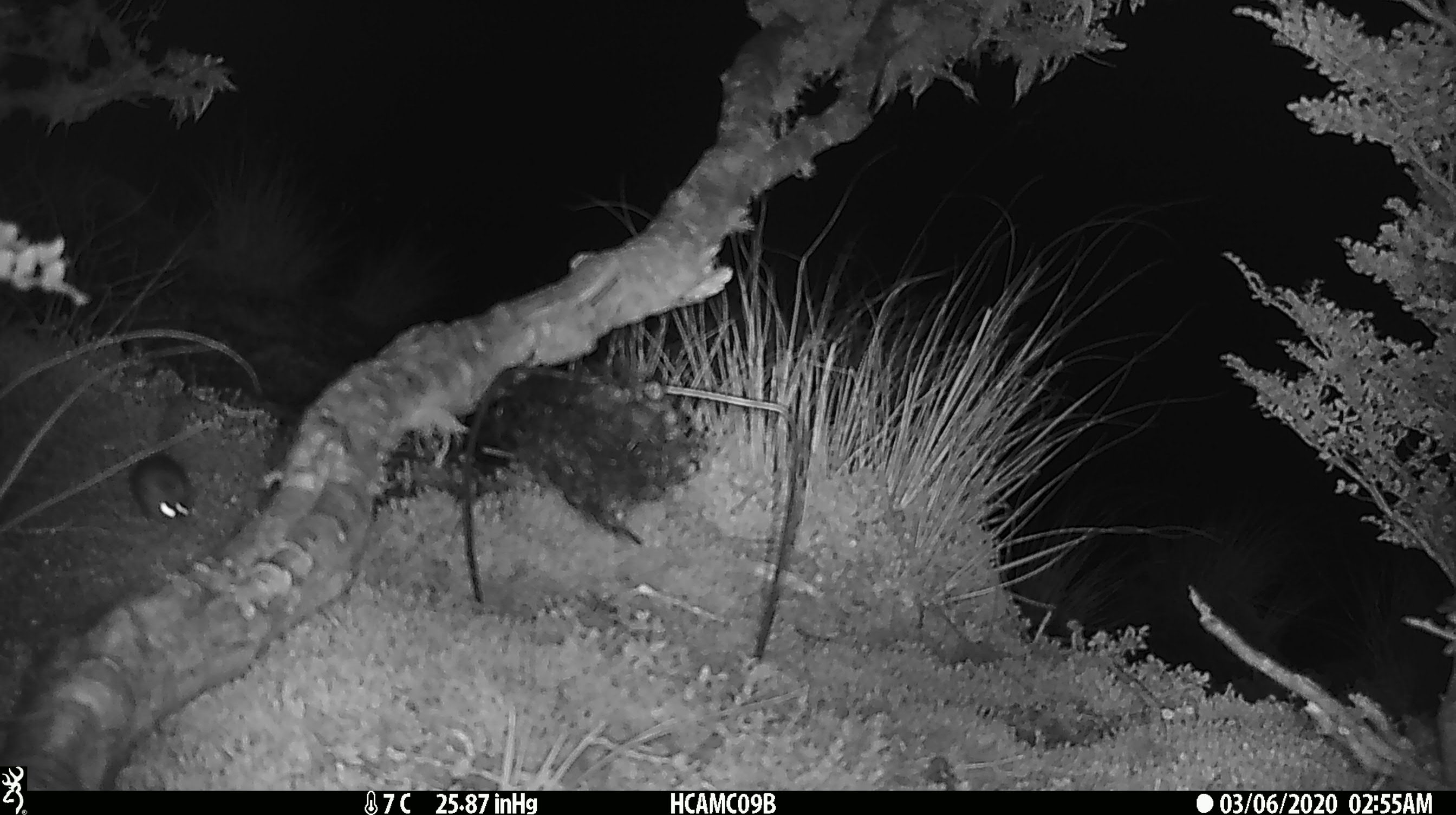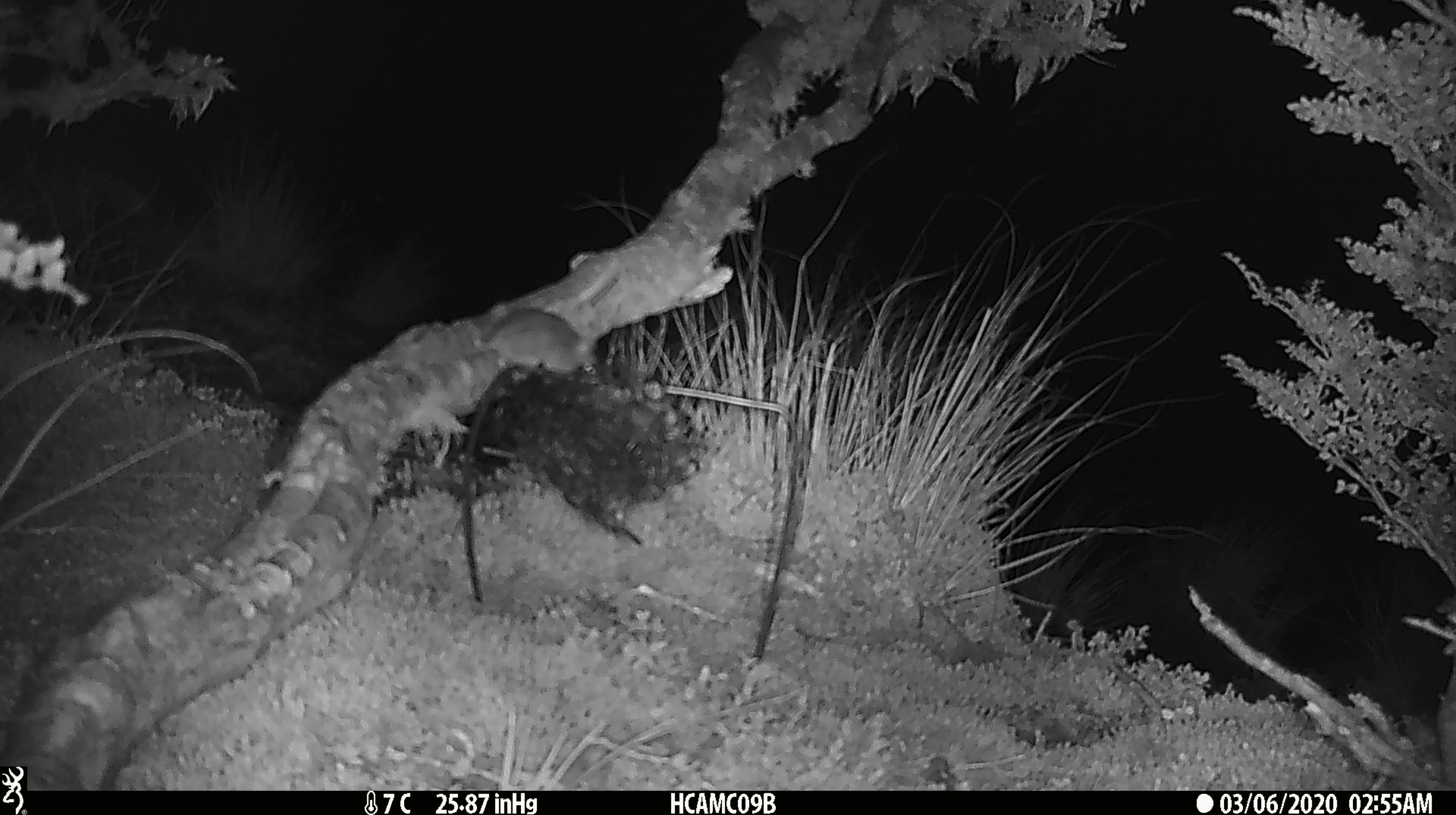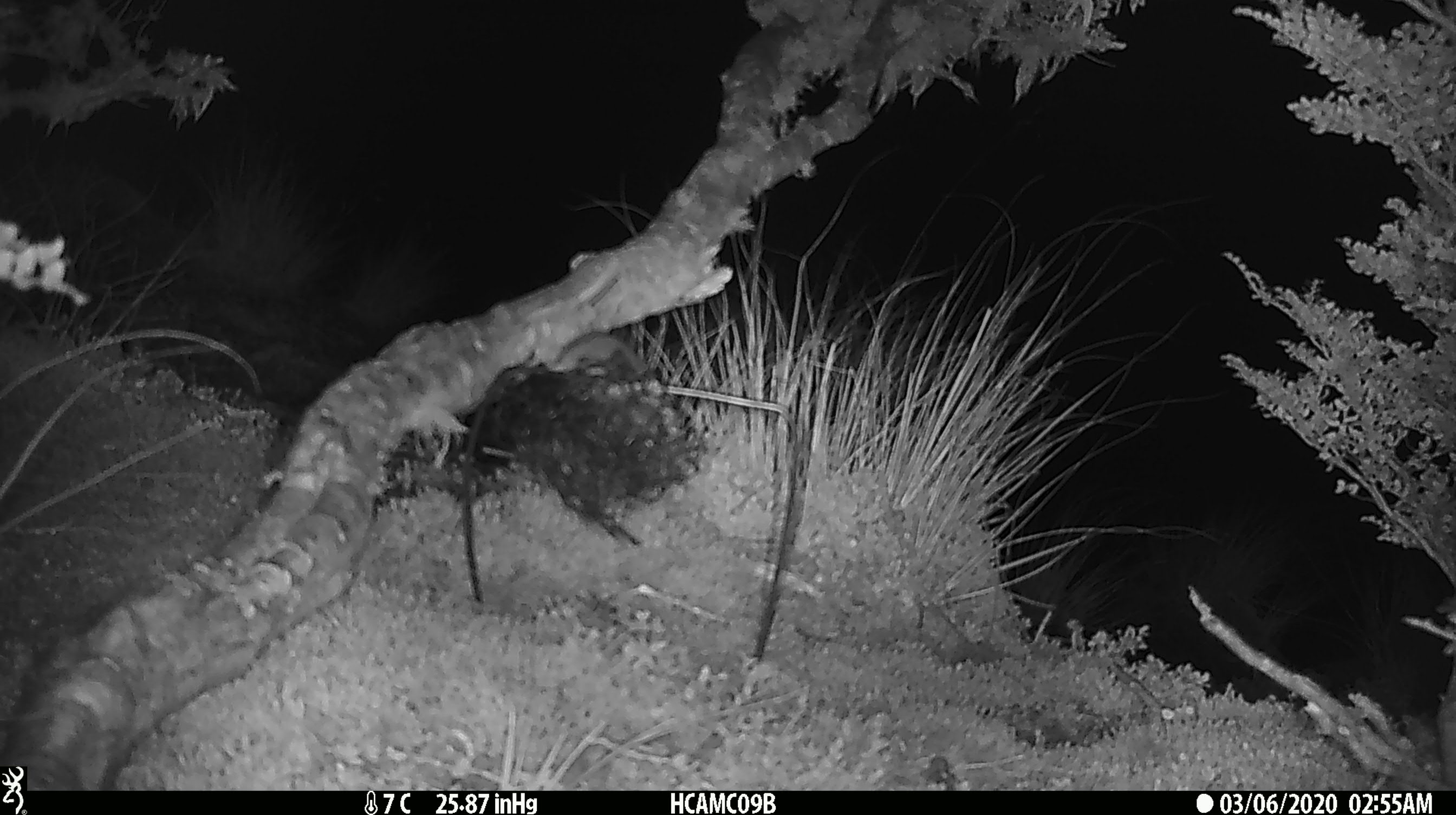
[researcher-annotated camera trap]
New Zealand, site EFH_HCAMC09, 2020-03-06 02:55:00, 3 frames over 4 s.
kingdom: Animalia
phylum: Chordata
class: Mammalia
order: Rodentia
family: Muridae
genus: Mus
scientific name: Mus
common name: mouse